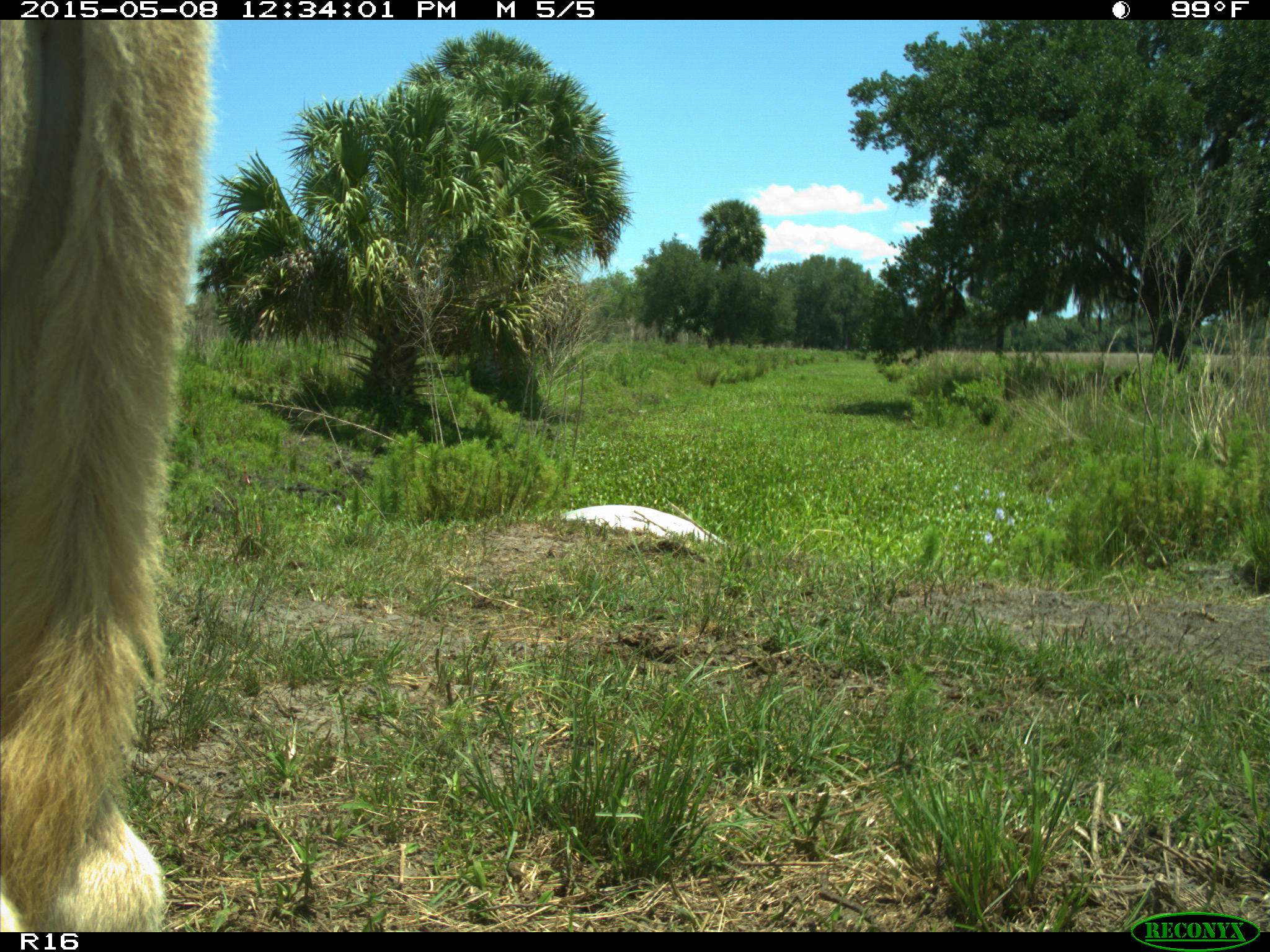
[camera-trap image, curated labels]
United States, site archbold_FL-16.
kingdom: Animalia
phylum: Chordata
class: Mammalia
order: Artiodactyla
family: Bovidae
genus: Bos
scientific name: Bos taurus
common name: domestic cow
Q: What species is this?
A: Bos taurus (domestic cow).